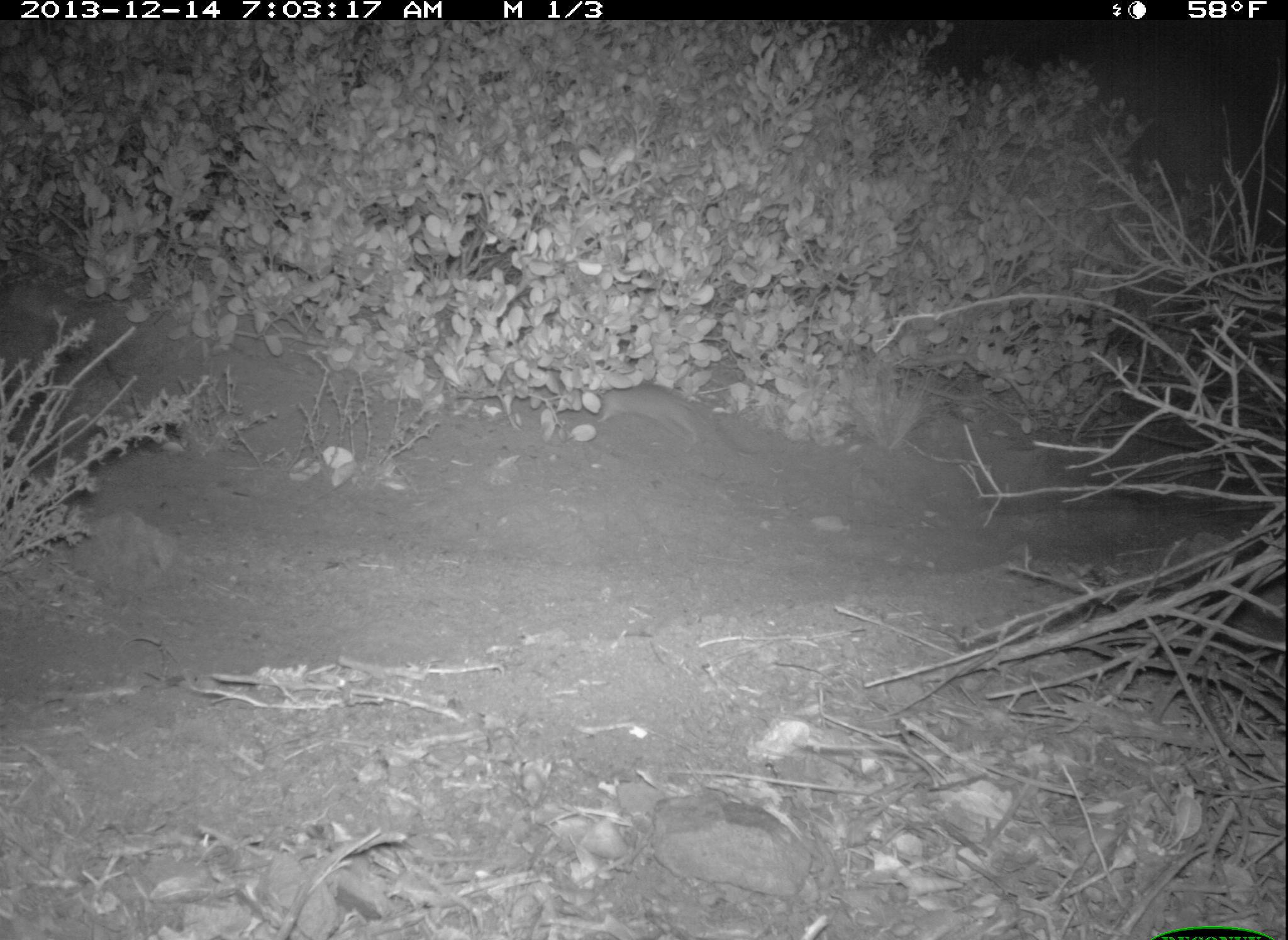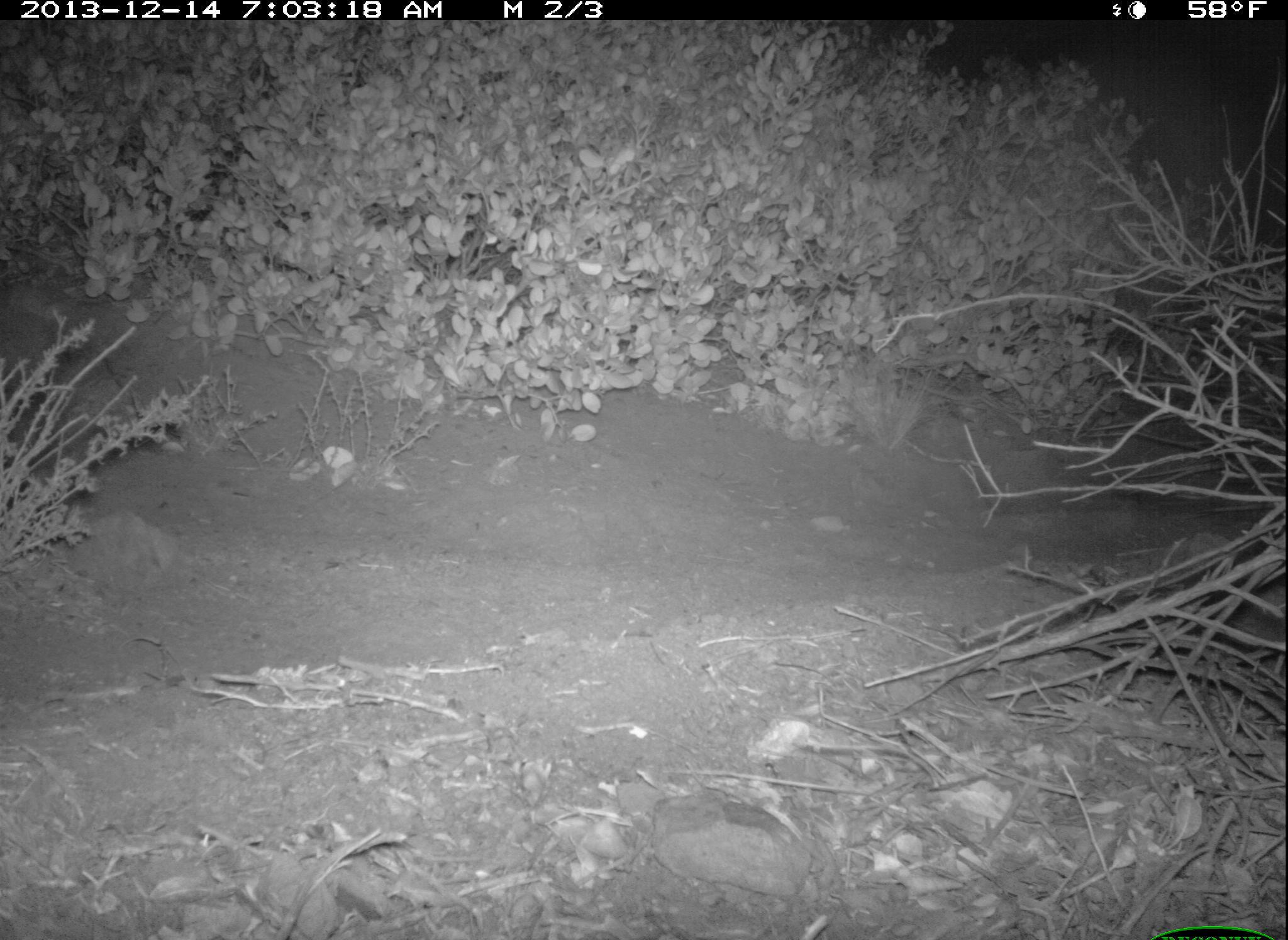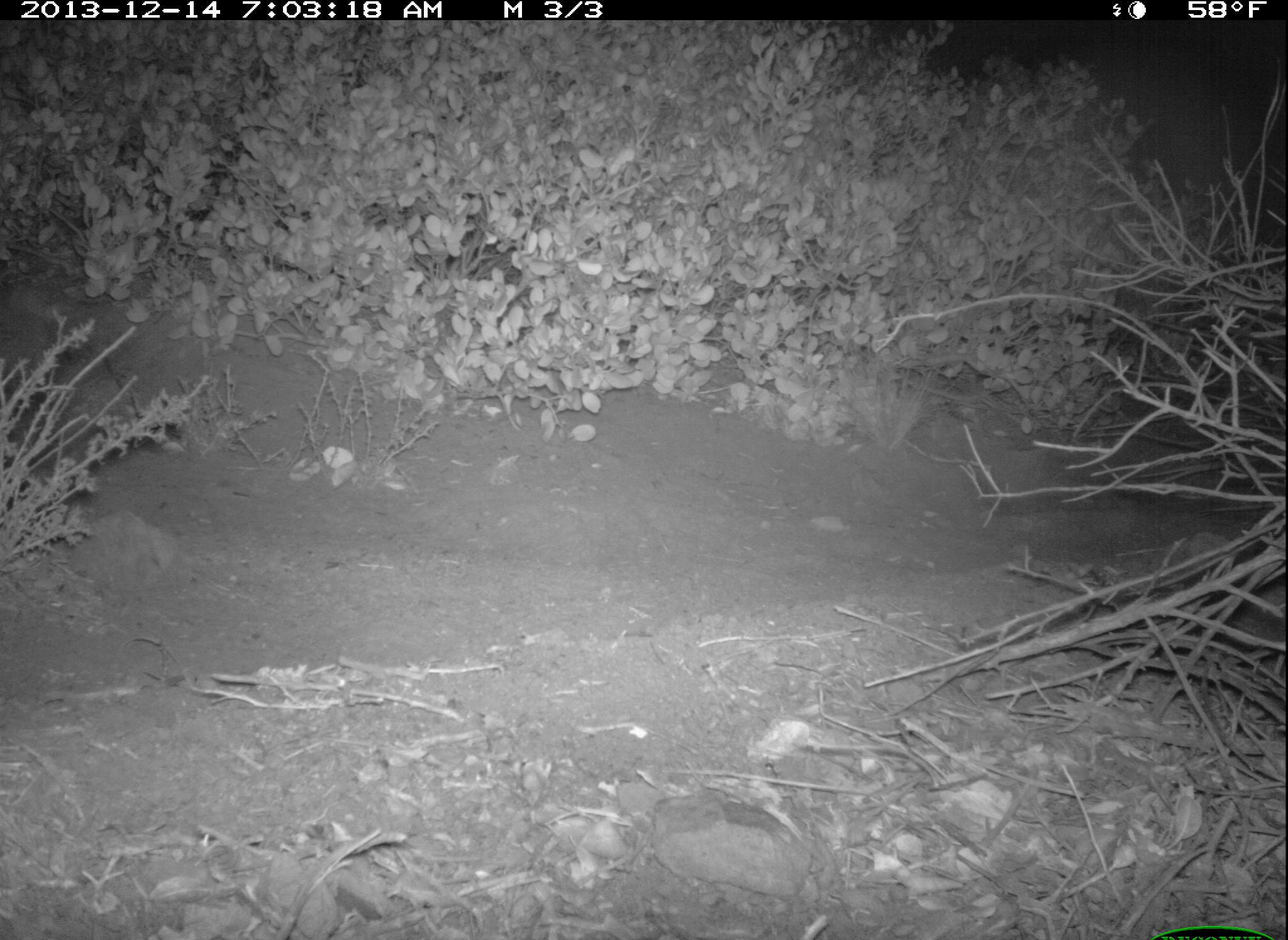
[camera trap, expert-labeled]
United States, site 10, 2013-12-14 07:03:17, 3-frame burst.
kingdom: Animalia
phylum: Chordata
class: Mammalia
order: Rodentia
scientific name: Rodentia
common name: rodent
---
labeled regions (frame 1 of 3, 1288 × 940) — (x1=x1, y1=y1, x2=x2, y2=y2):
rodent: (x1=595, y1=384, x2=755, y2=460)